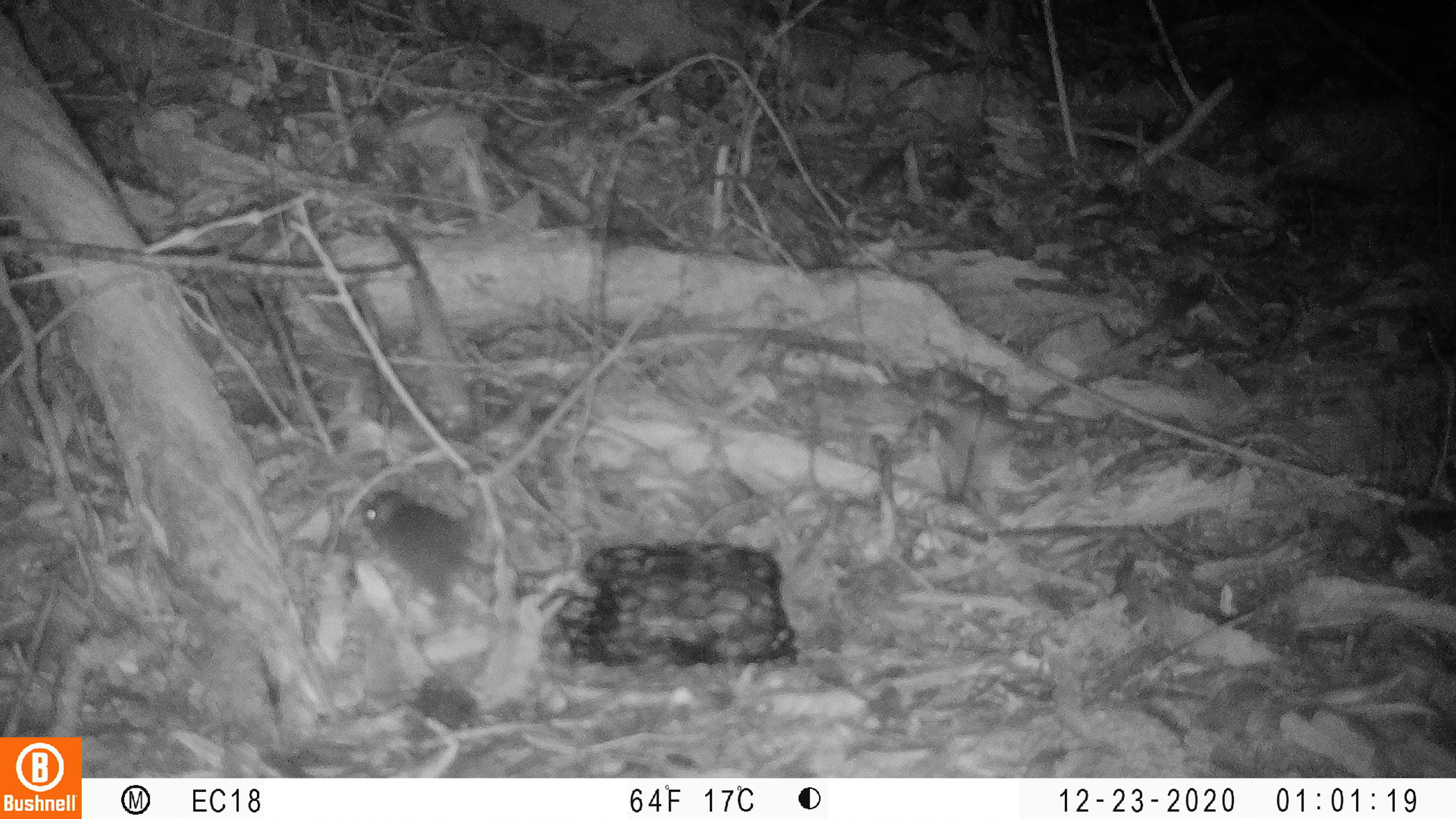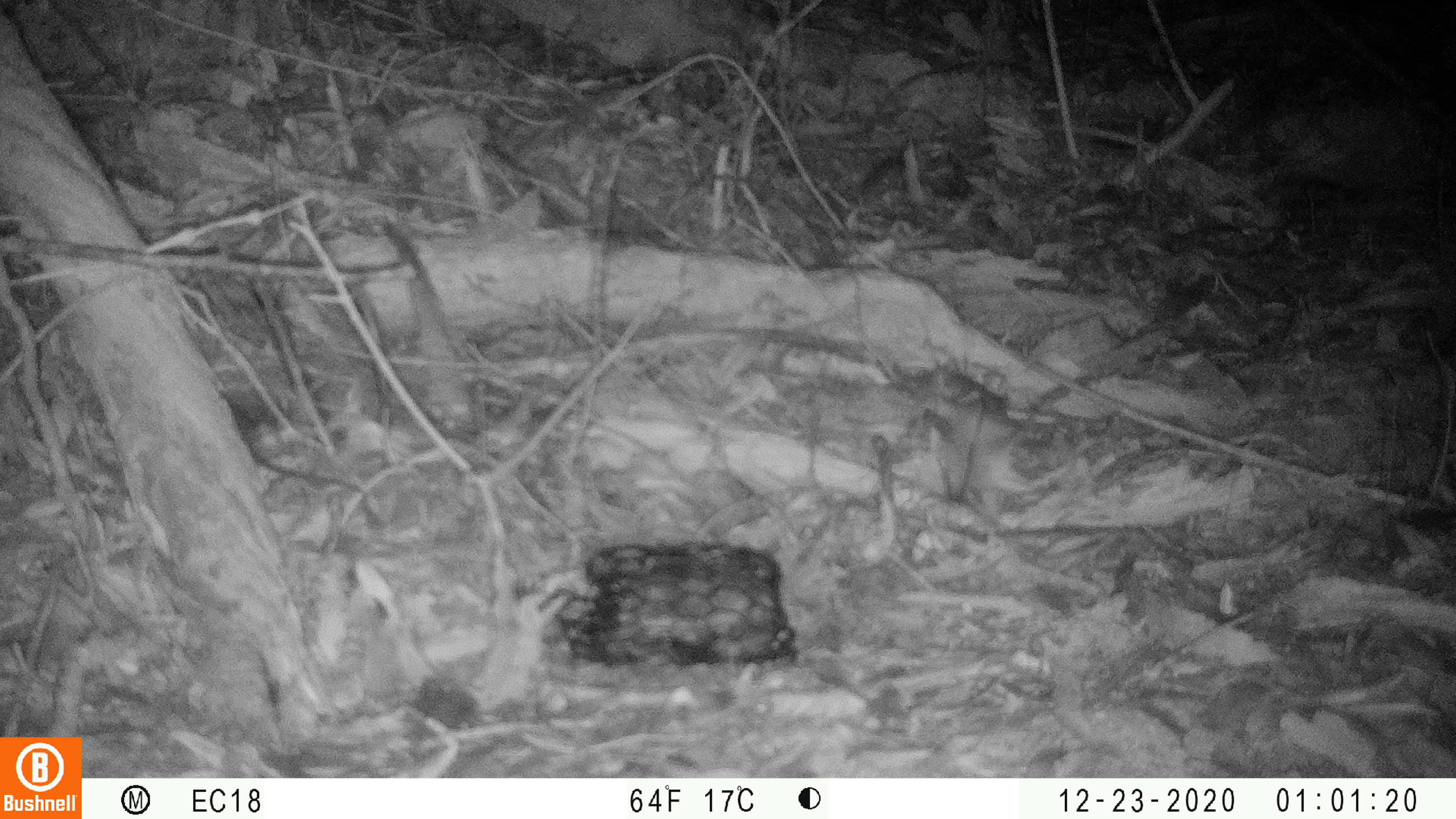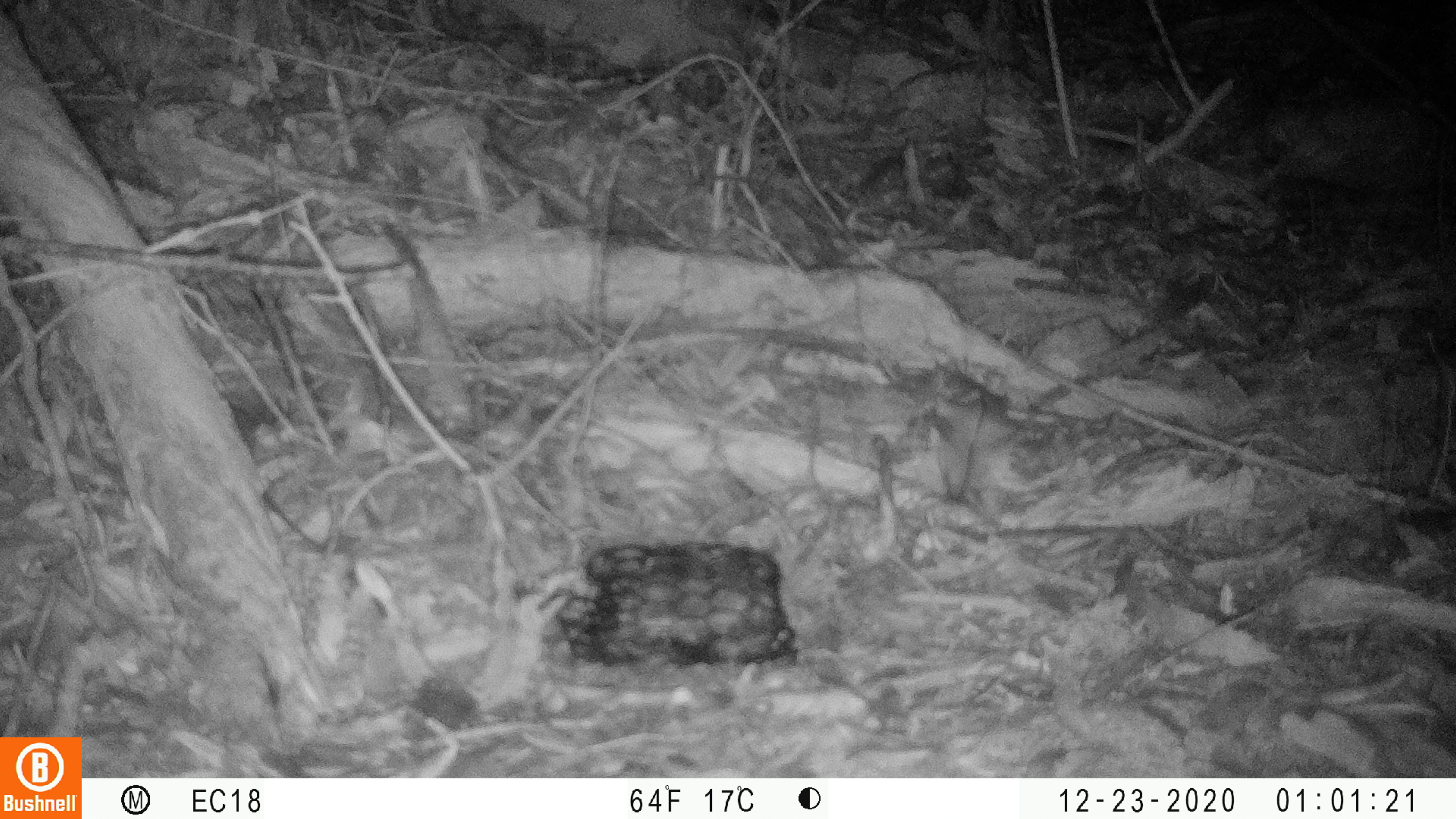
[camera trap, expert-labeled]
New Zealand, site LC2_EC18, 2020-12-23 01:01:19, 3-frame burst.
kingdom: Animalia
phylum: Chordata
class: Mammalia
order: Rodentia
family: Muridae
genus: Mus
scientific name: Mus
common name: mouse